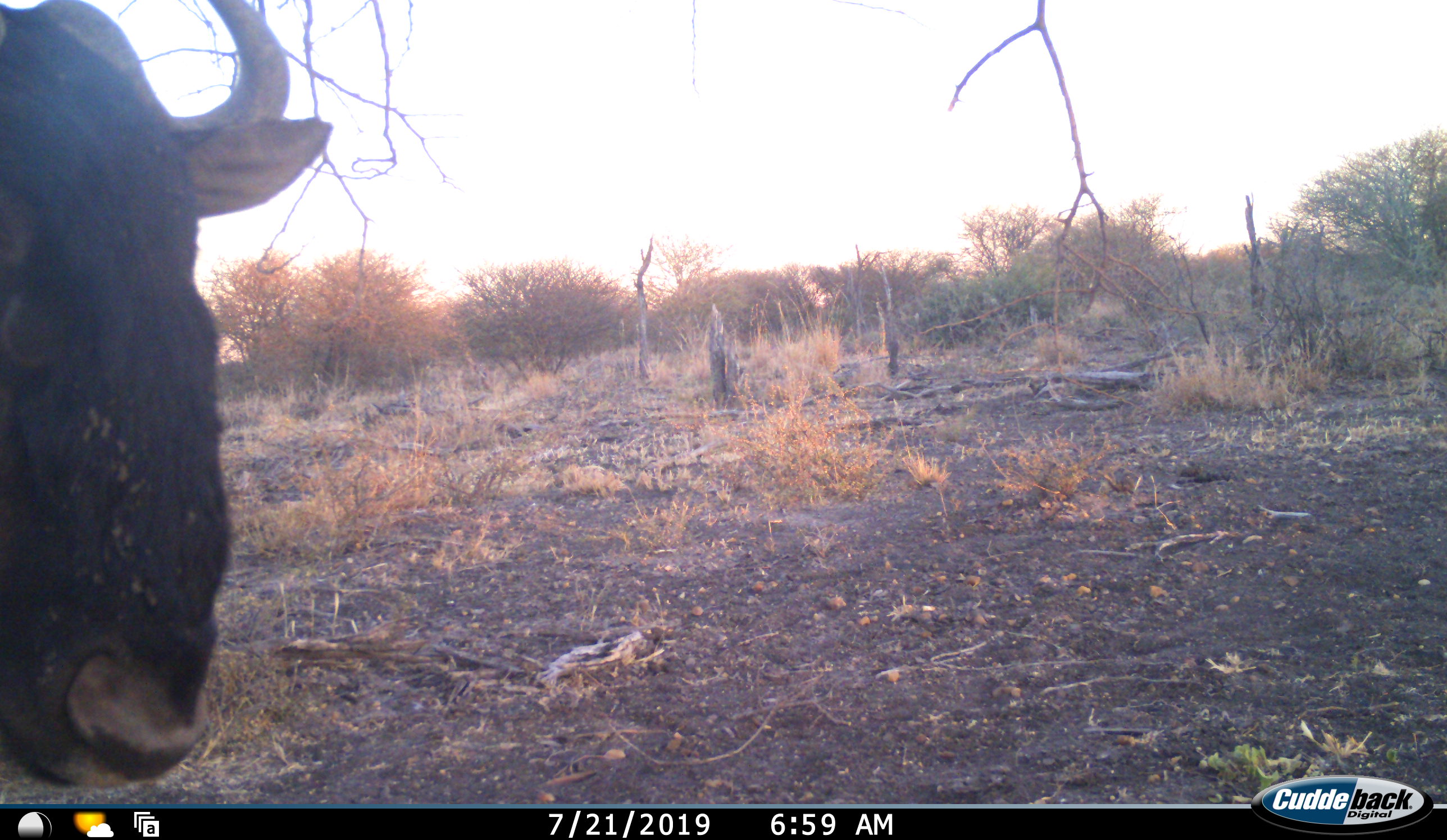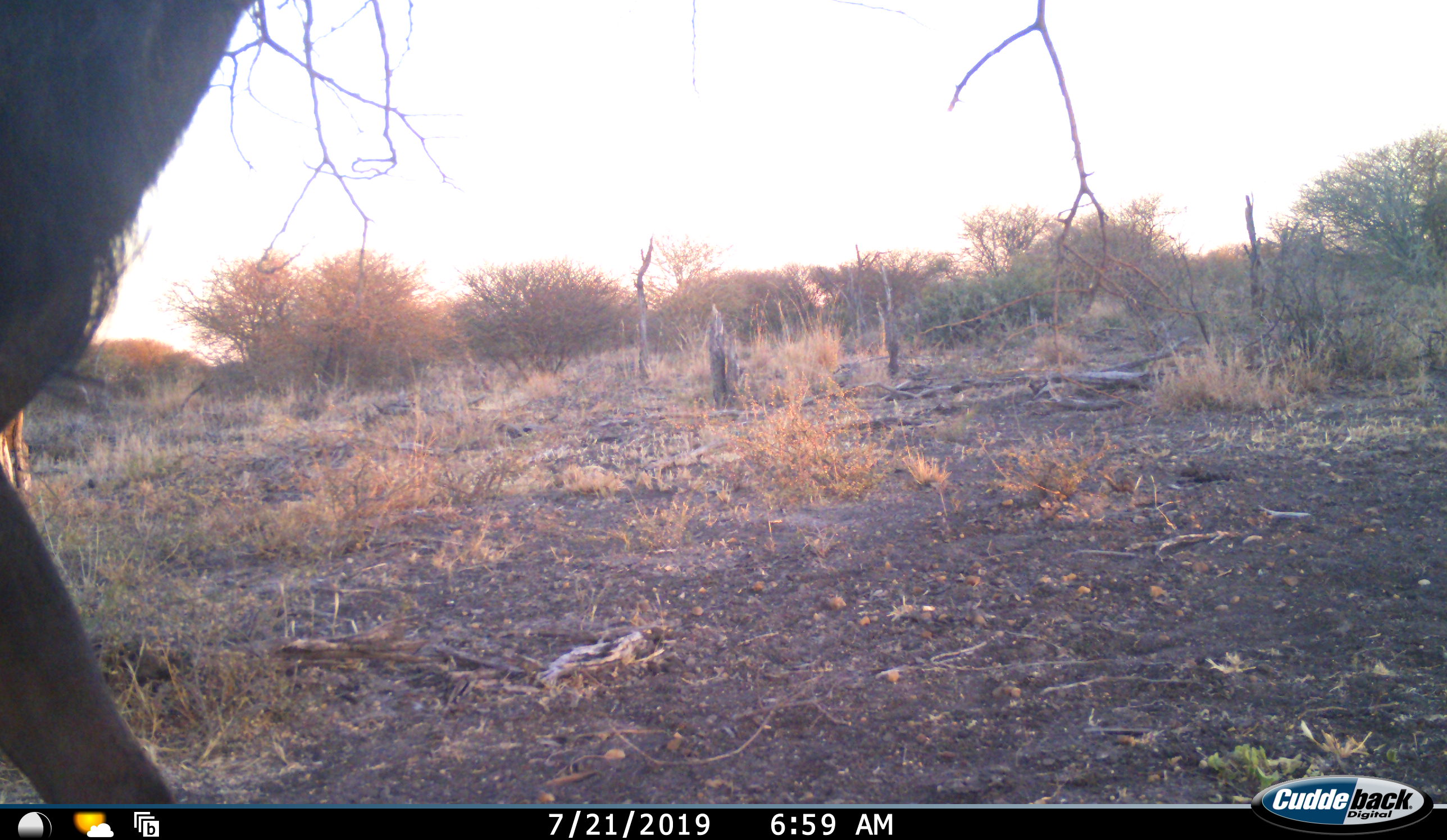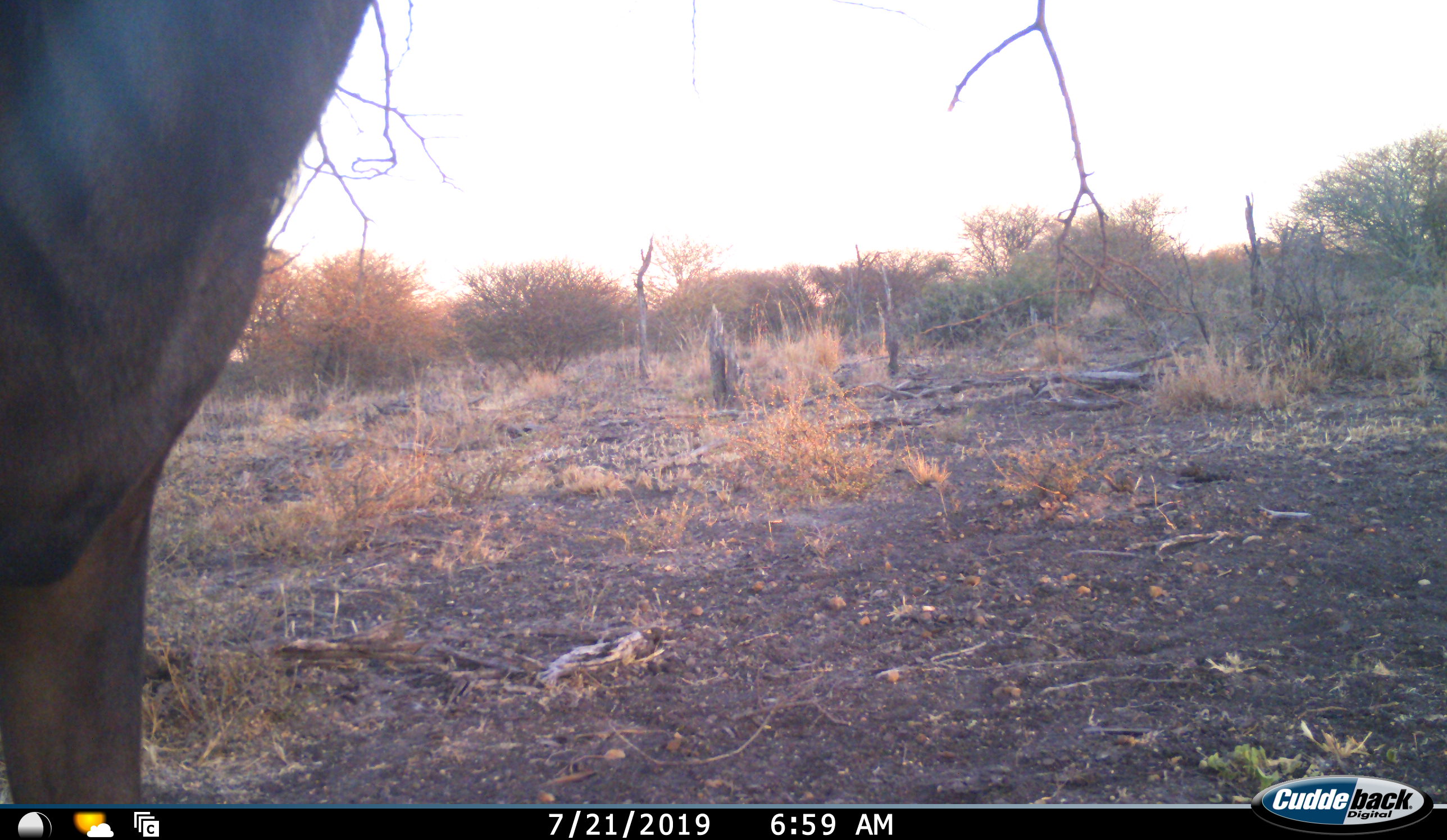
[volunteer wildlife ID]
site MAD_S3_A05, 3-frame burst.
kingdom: Animalia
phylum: Chordata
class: Mammalia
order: Artiodactyla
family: Bovidae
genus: Connochaetes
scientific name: Connochaetes taurinus taurinus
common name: blue wildebeest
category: wildebeestblue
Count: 1.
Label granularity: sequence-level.